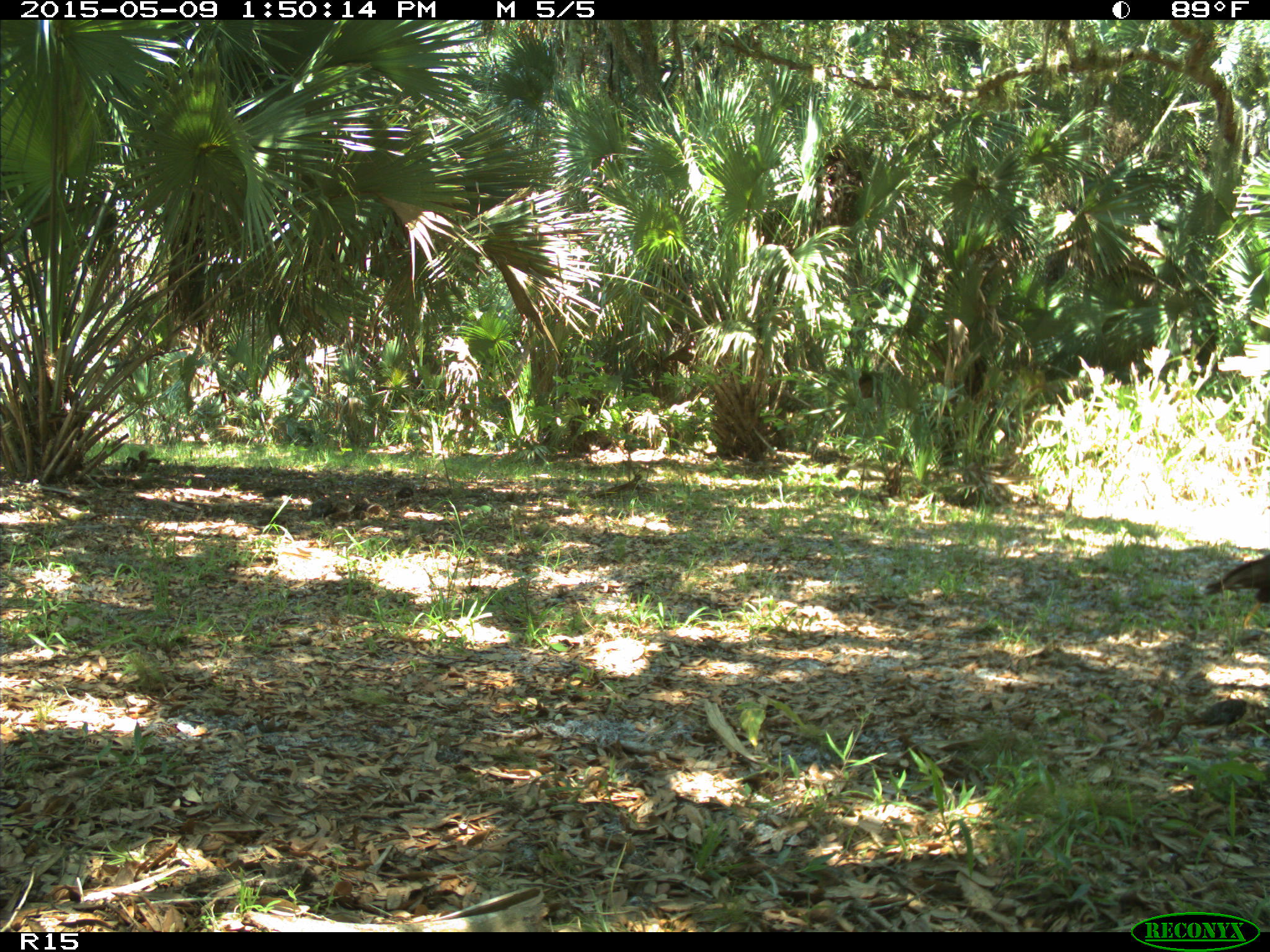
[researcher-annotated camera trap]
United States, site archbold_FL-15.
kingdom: Animalia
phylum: Chordata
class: Aves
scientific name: Aves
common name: birds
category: unidentified bird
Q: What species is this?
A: Unidentified bird (birds) (Aves).